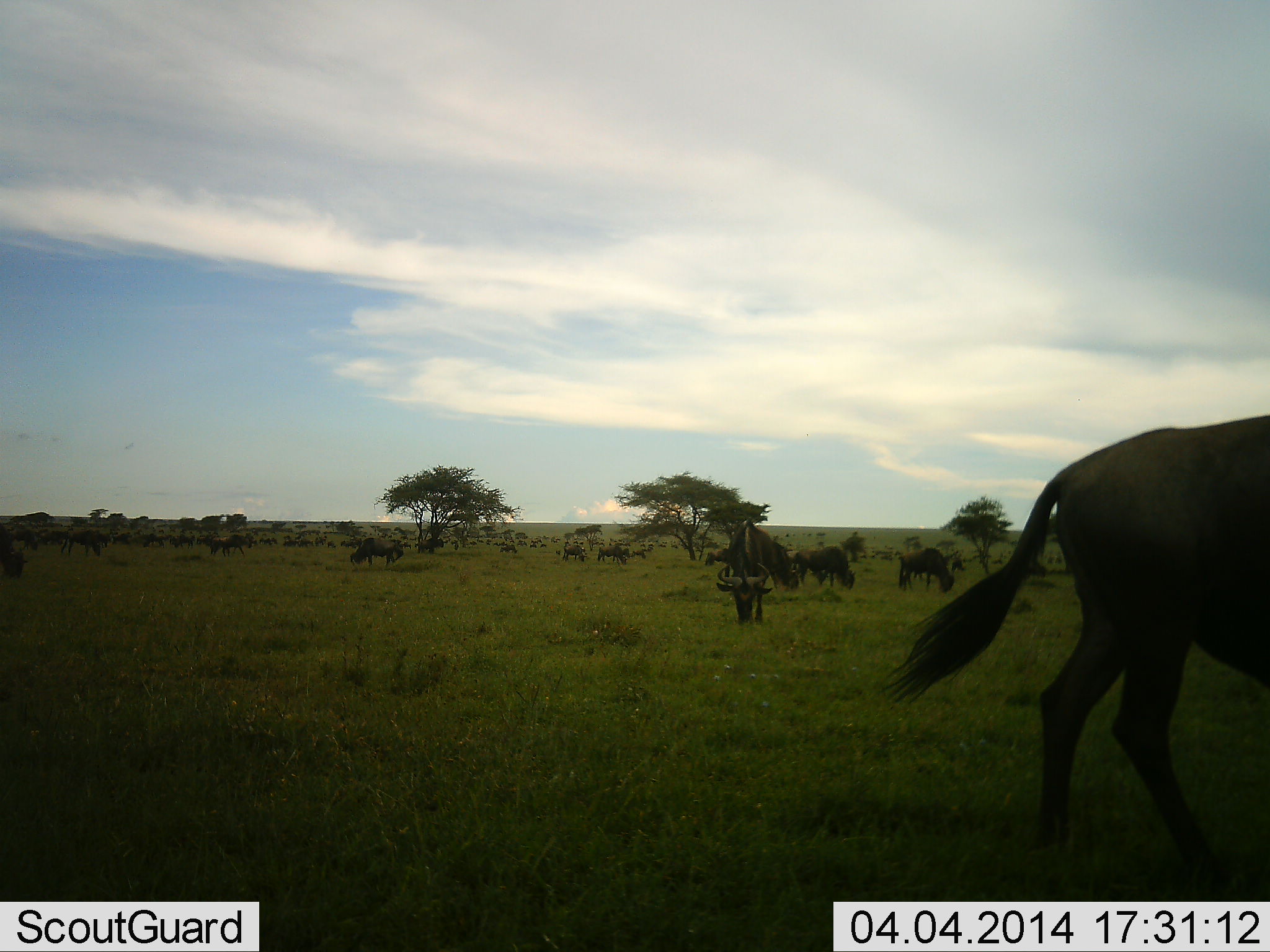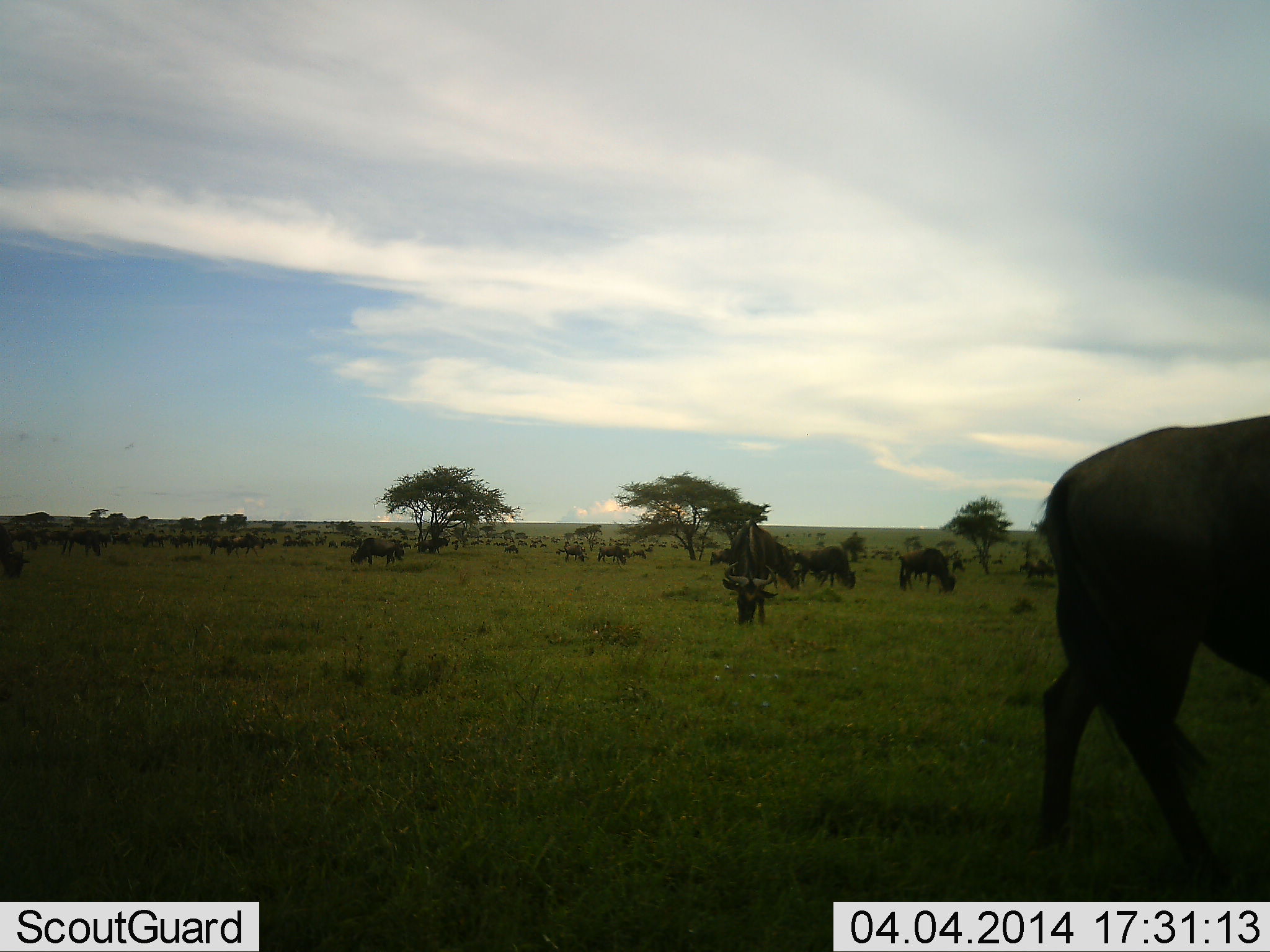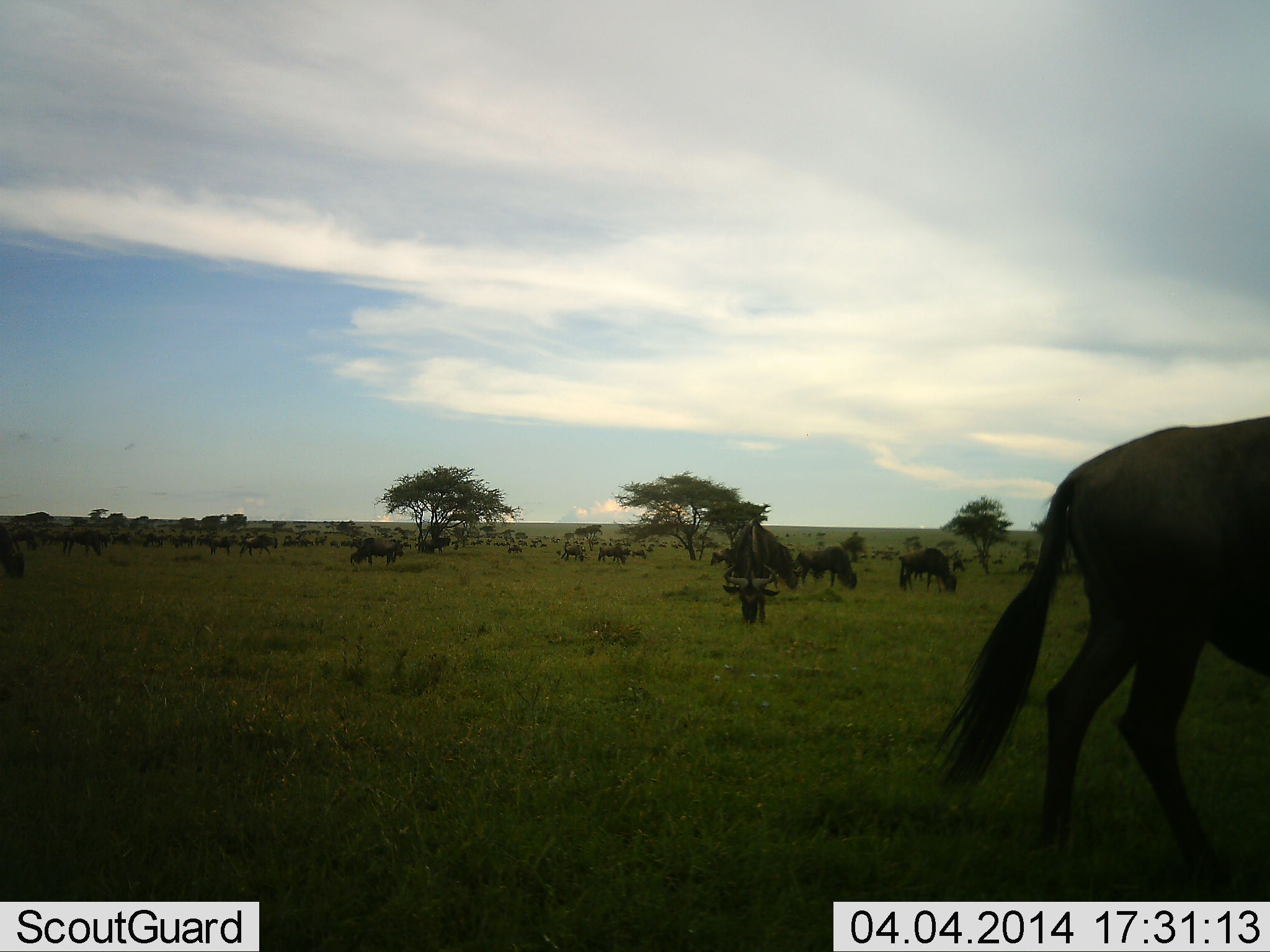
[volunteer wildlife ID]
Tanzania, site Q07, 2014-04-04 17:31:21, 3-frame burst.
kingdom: Animalia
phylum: Chordata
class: Mammalia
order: Artiodactyla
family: Bovidae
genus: Connochaetes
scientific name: Connochaetes taurinus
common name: blue wildebeest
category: wildebeest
Wildebeest (blue wildebeest) (Connochaetes taurinus), count 11-50. Behavior (volunteer vote fractions): standing 40%, resting 10%, moving 40%, interacting 10%. Young present (vote fraction): 10%. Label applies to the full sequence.